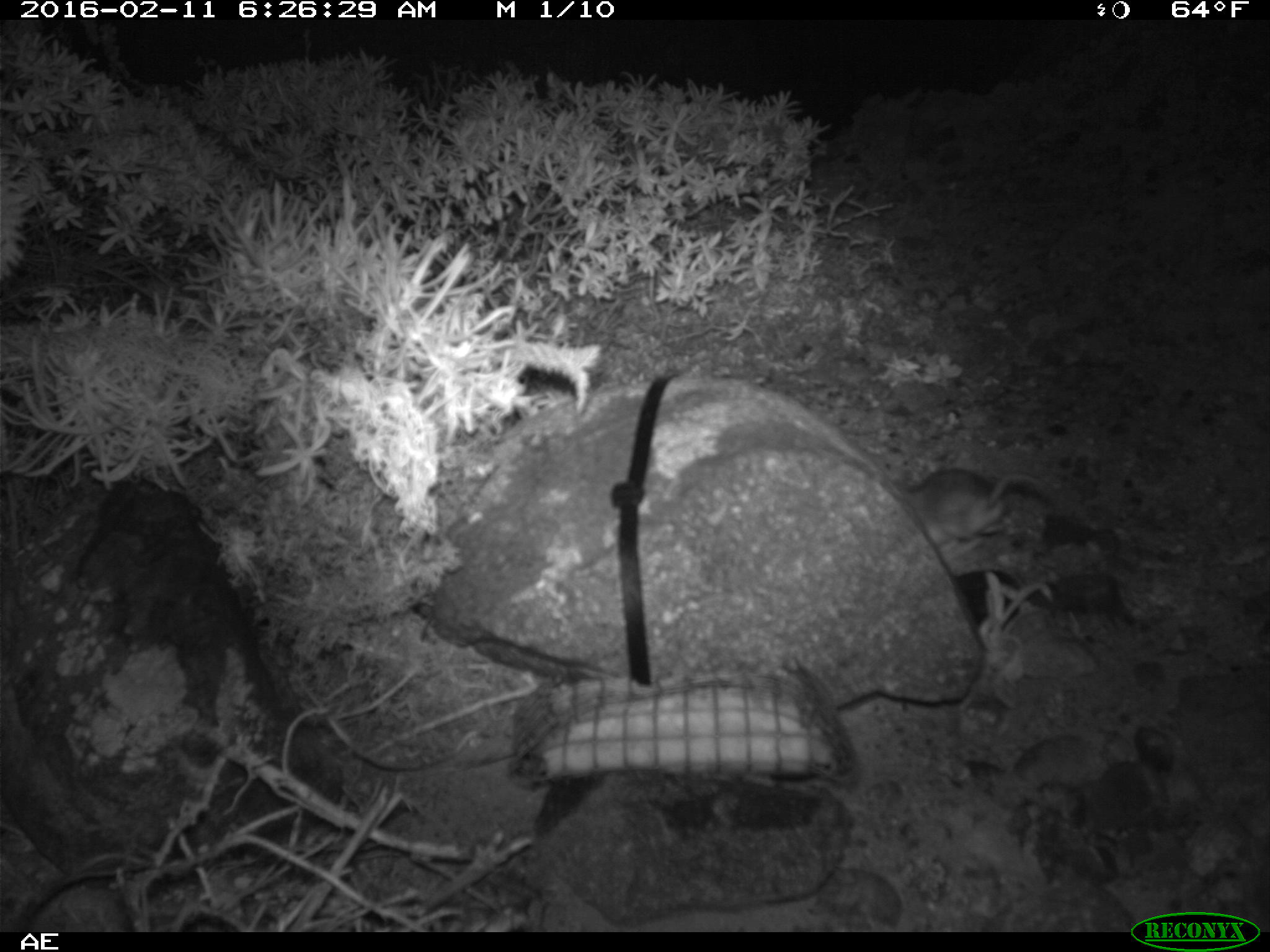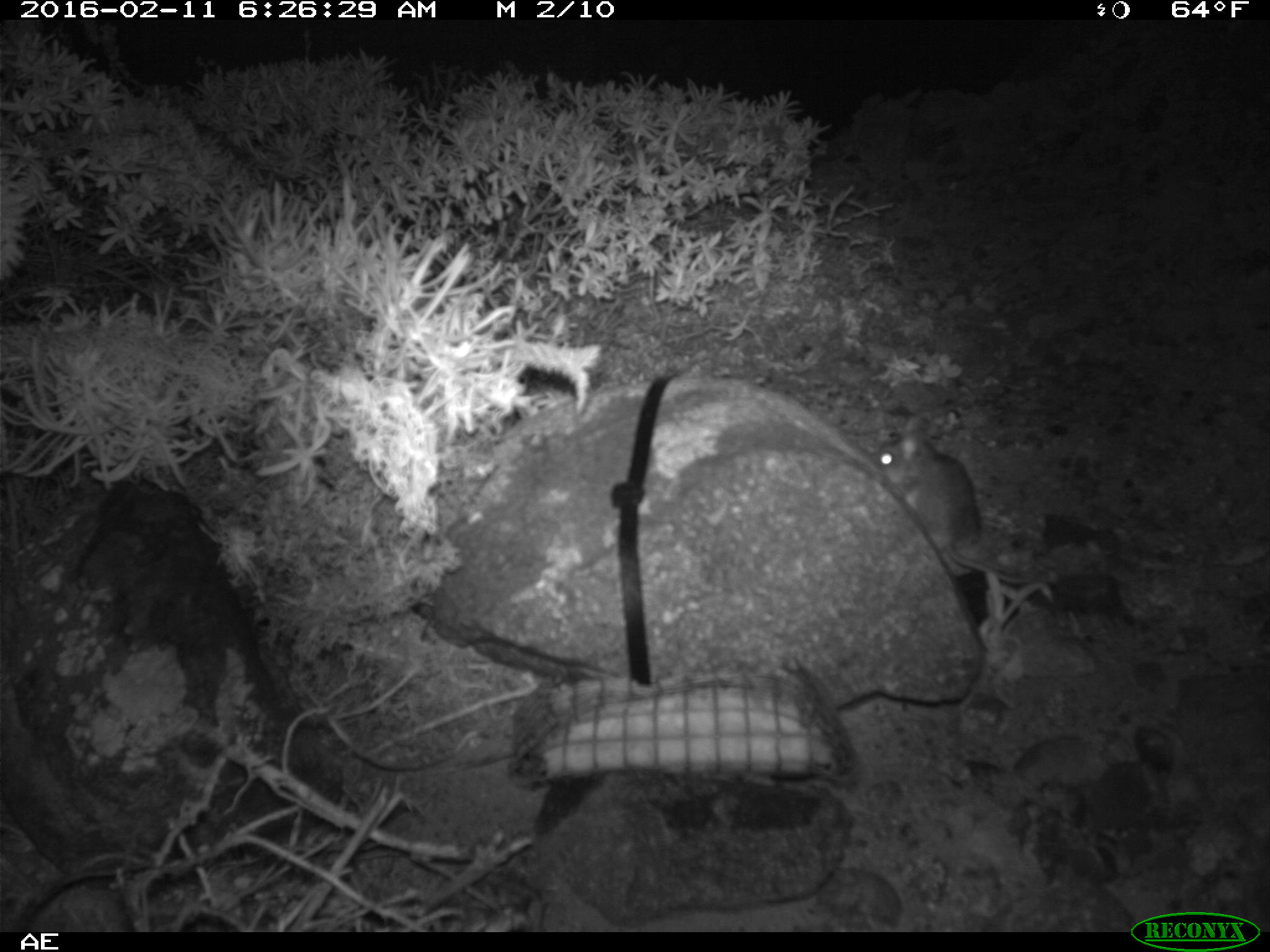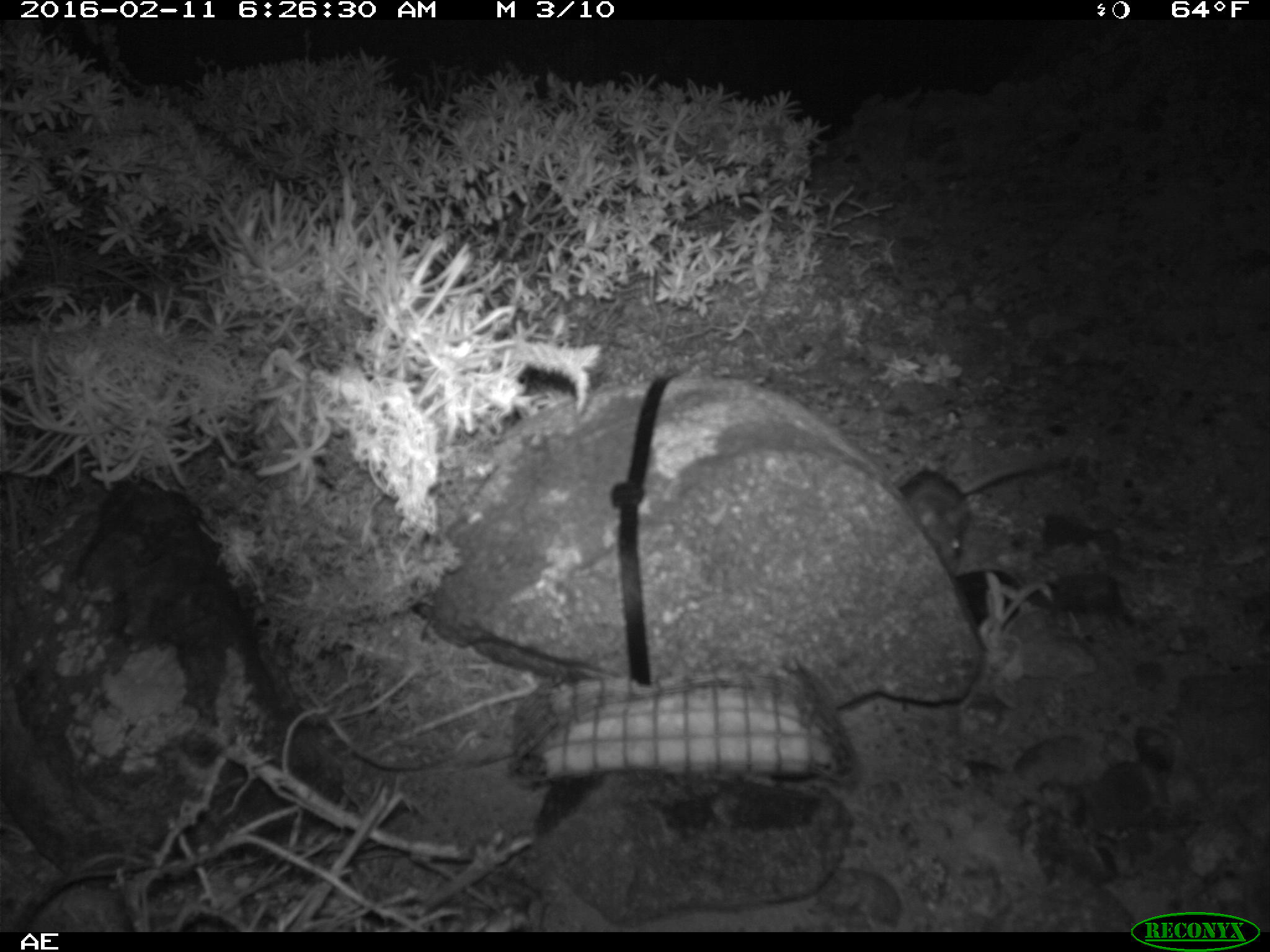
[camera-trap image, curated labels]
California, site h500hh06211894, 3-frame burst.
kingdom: Animalia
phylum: Chordata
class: Mammalia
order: Rodentia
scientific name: Rodentia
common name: rodent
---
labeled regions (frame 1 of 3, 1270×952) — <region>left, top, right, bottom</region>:
rodent: <region>894, 464, 1047, 563</region>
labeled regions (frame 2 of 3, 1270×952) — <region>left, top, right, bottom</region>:
rodent: <region>869, 411, 1044, 589</region>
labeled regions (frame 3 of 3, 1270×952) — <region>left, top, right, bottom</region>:
rodent: <region>902, 468, 1028, 572</region>